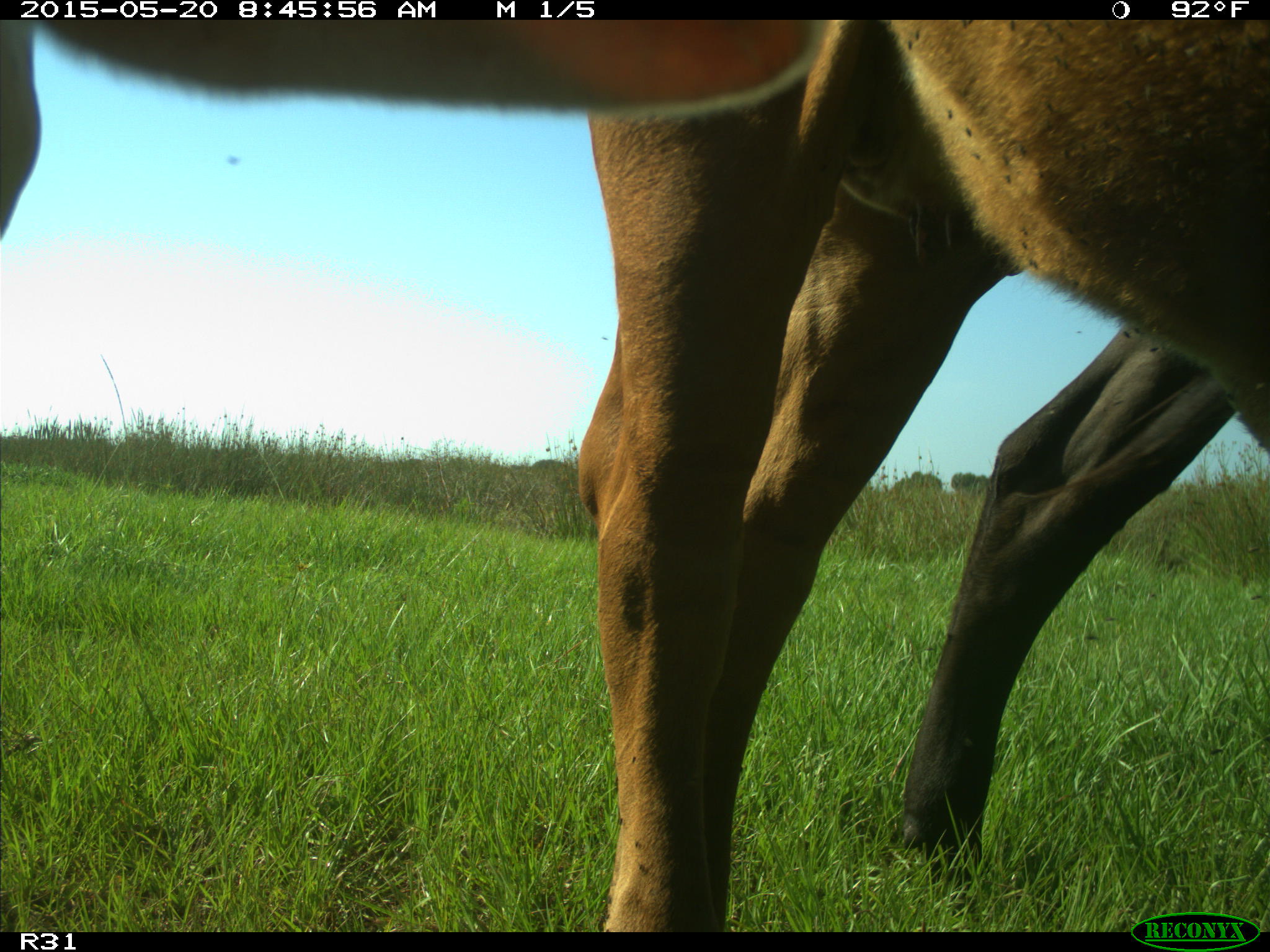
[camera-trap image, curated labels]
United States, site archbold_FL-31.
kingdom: Animalia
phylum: Chordata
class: Mammalia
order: Artiodactyla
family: Bovidae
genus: Bos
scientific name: Bos taurus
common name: domestic cow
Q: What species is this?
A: Bos taurus (domestic cow).